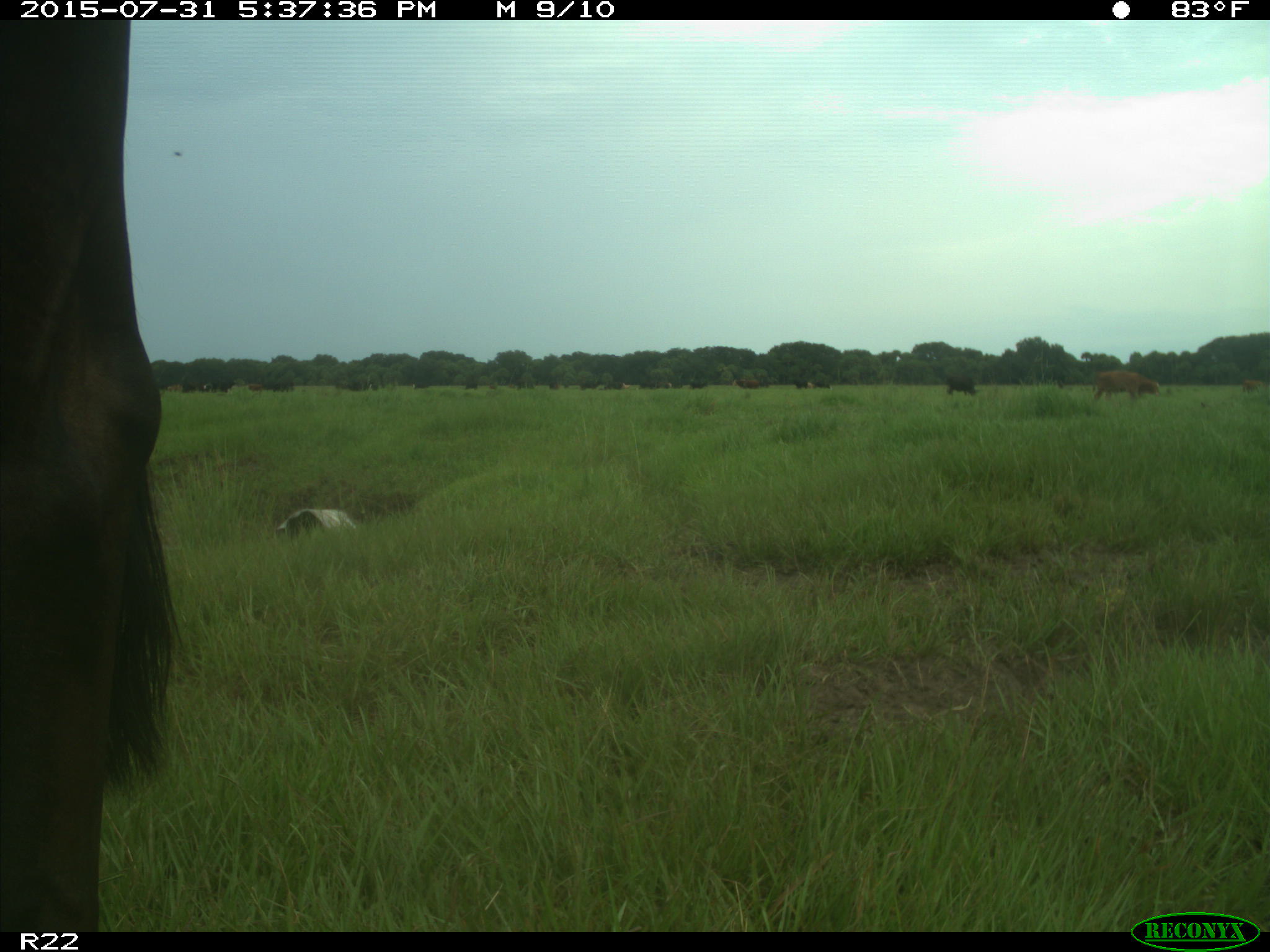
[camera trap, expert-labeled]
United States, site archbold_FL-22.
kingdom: Animalia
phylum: Chordata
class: Mammalia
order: Artiodactyla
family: Bovidae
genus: Bos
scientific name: Bos taurus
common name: domestic cow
Bos taurus (domestic cow).